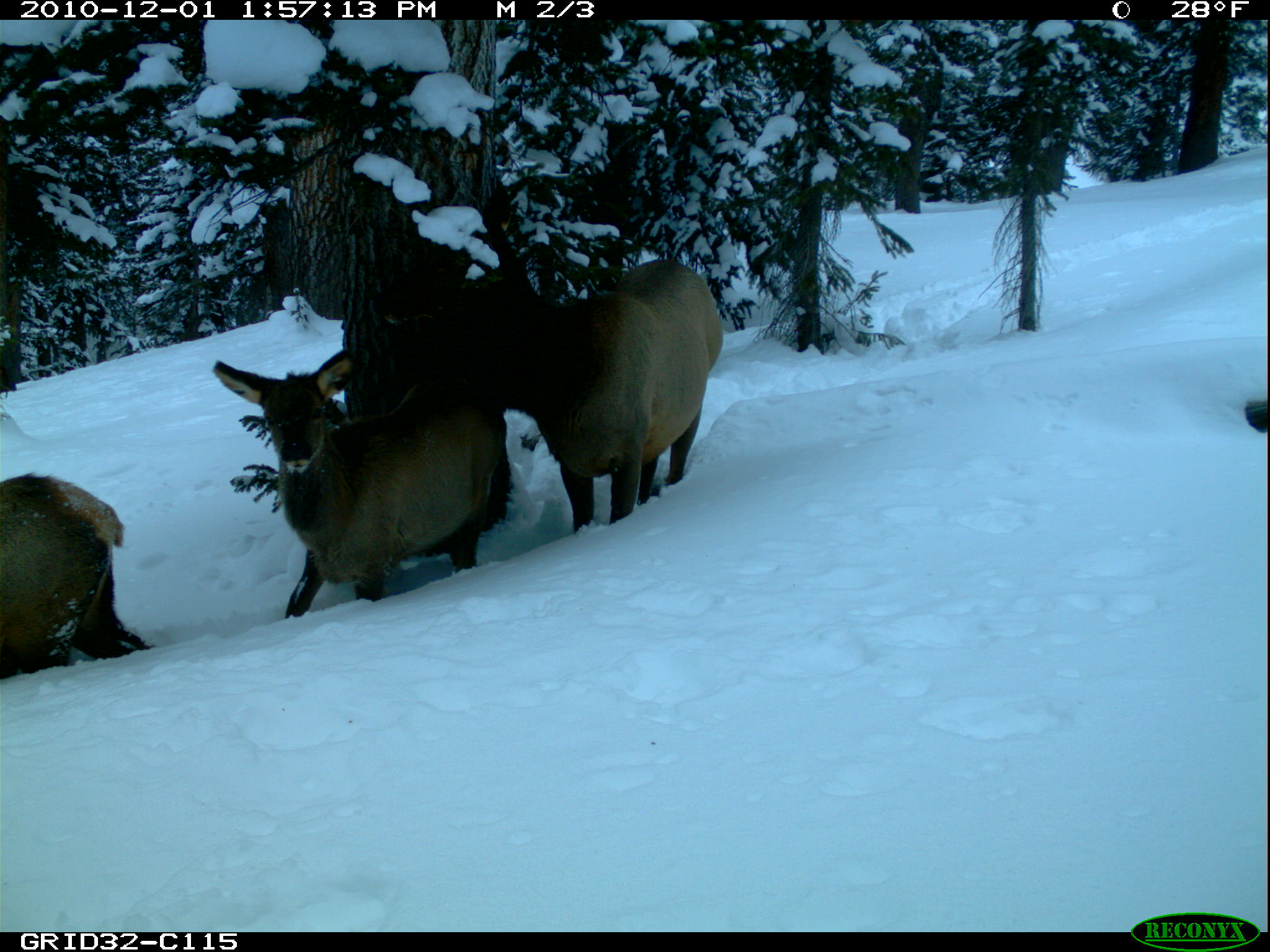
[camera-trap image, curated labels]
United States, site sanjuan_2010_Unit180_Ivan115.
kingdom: Animalia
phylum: Chordata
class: Mammalia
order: Artiodactyla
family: Cervidae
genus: Cervus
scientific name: Cervus elaphus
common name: red deer